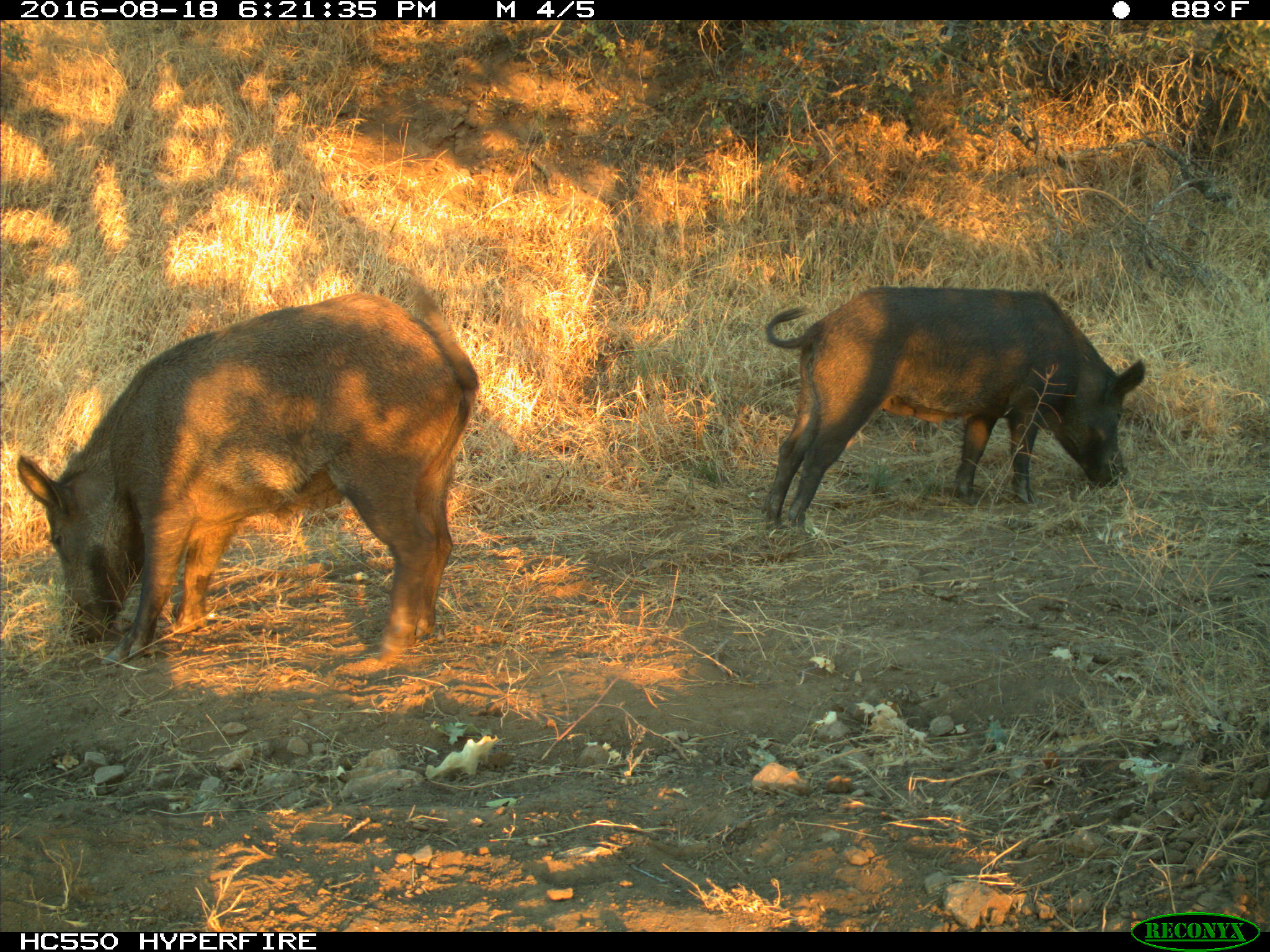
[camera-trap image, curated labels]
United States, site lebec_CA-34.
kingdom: Animalia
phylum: Chordata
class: Mammalia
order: Artiodactyla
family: Suidae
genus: Sus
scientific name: Sus scrofa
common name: wild boar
Sus scrofa (wild boar).